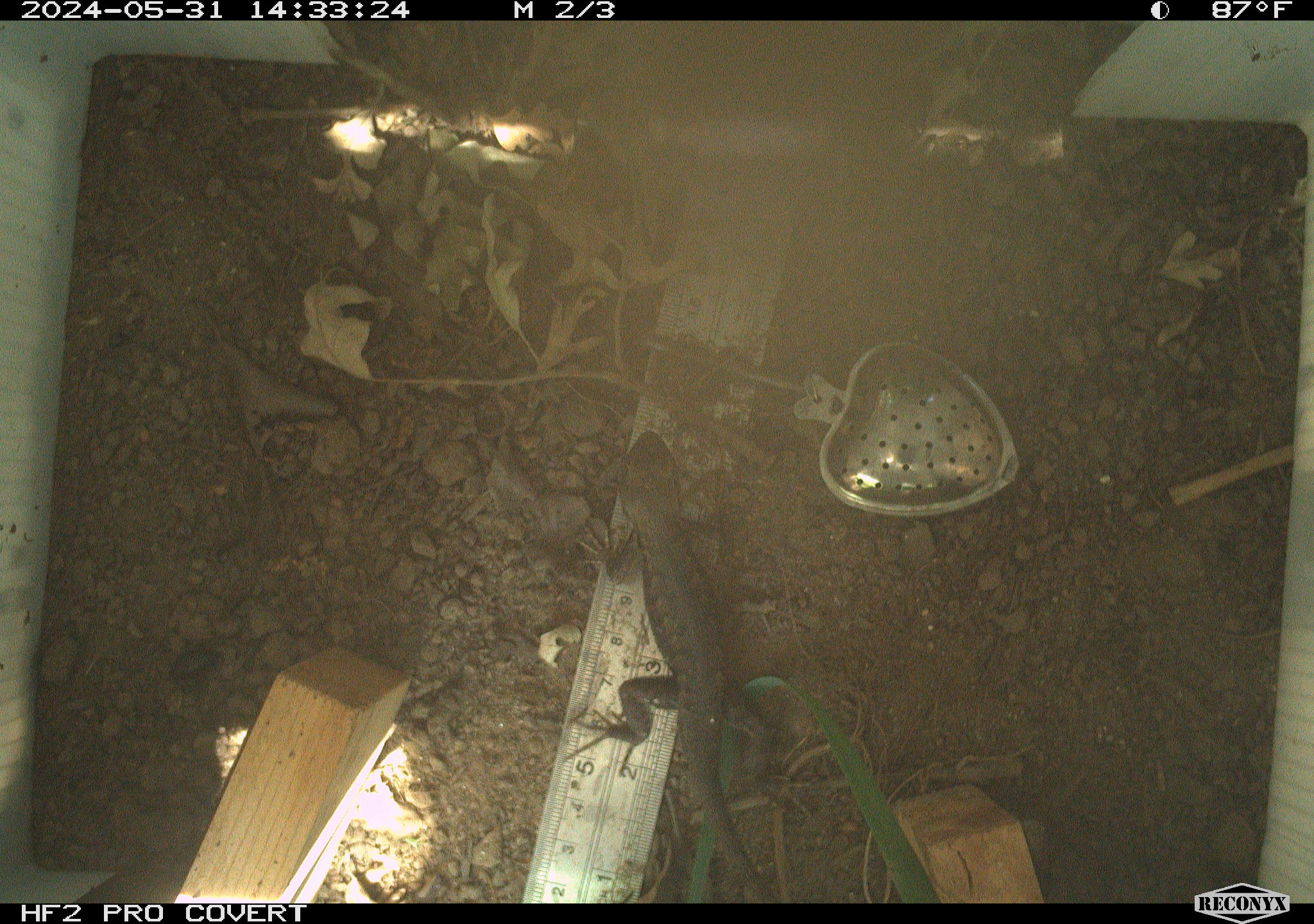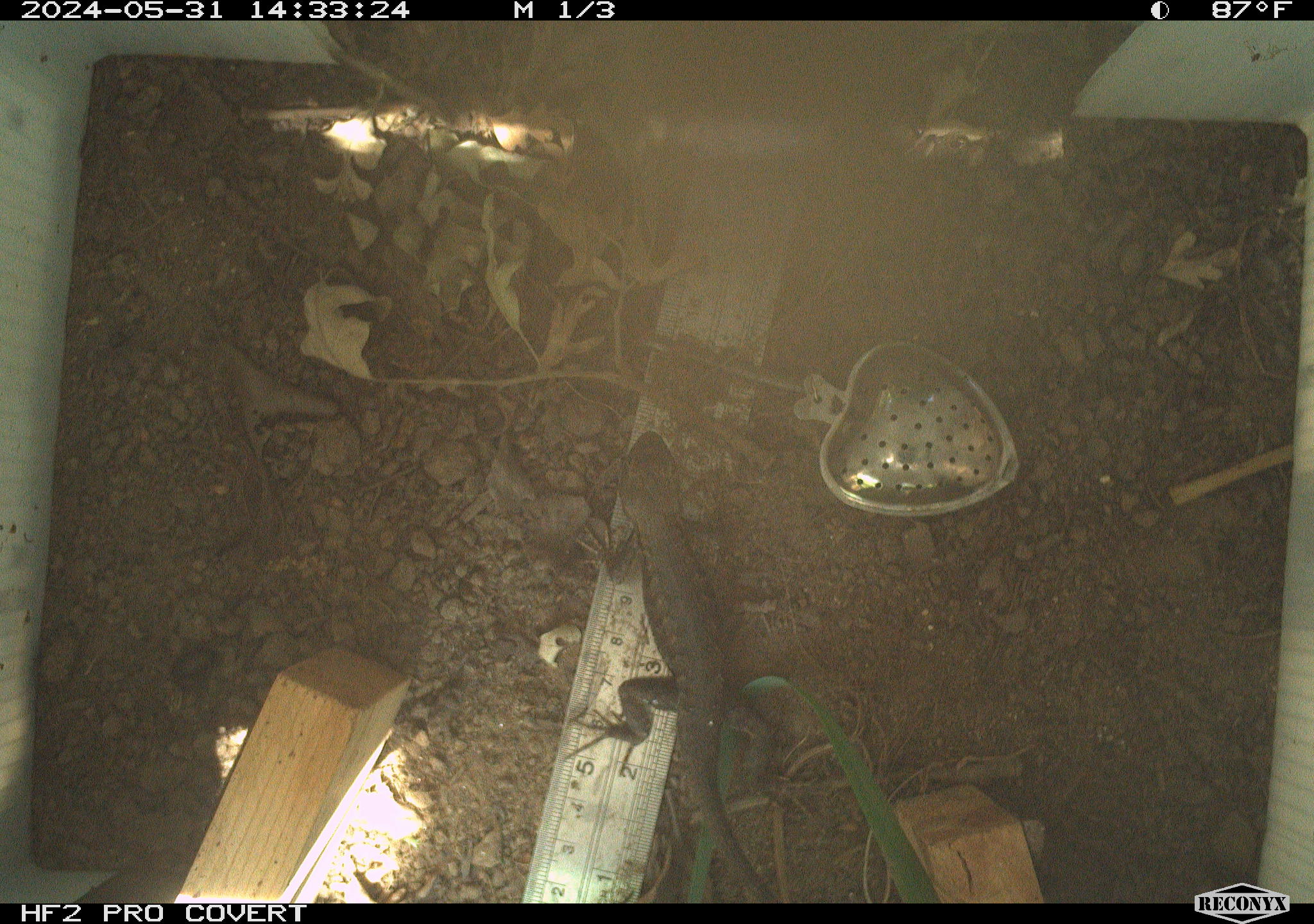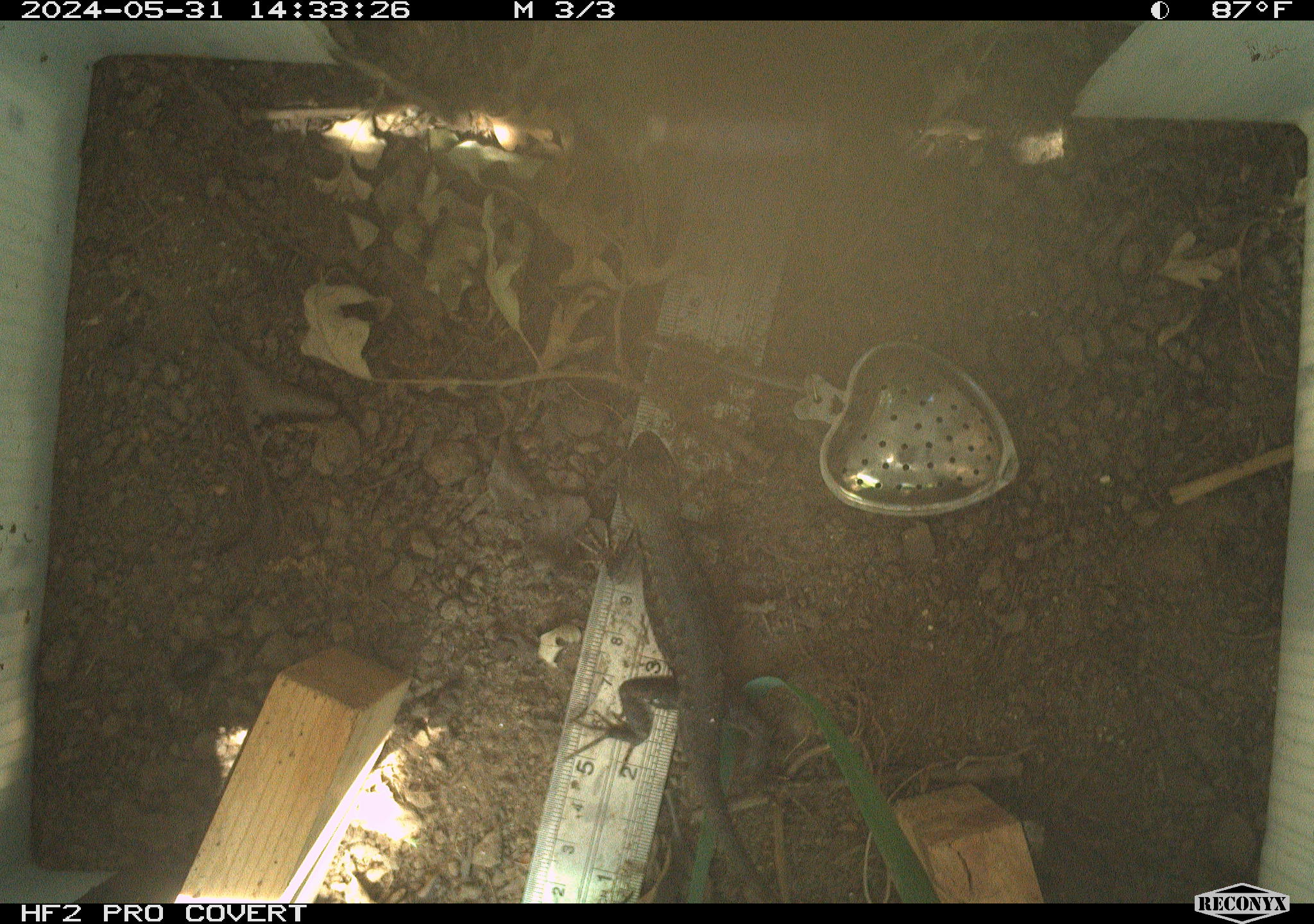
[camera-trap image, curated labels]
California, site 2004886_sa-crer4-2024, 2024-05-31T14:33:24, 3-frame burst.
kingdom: Animalia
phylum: Chordata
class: Reptilia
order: Squamata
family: Phrynosomatidae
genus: Sceloporus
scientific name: Sceloporus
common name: spiny lizards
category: sceloporus species